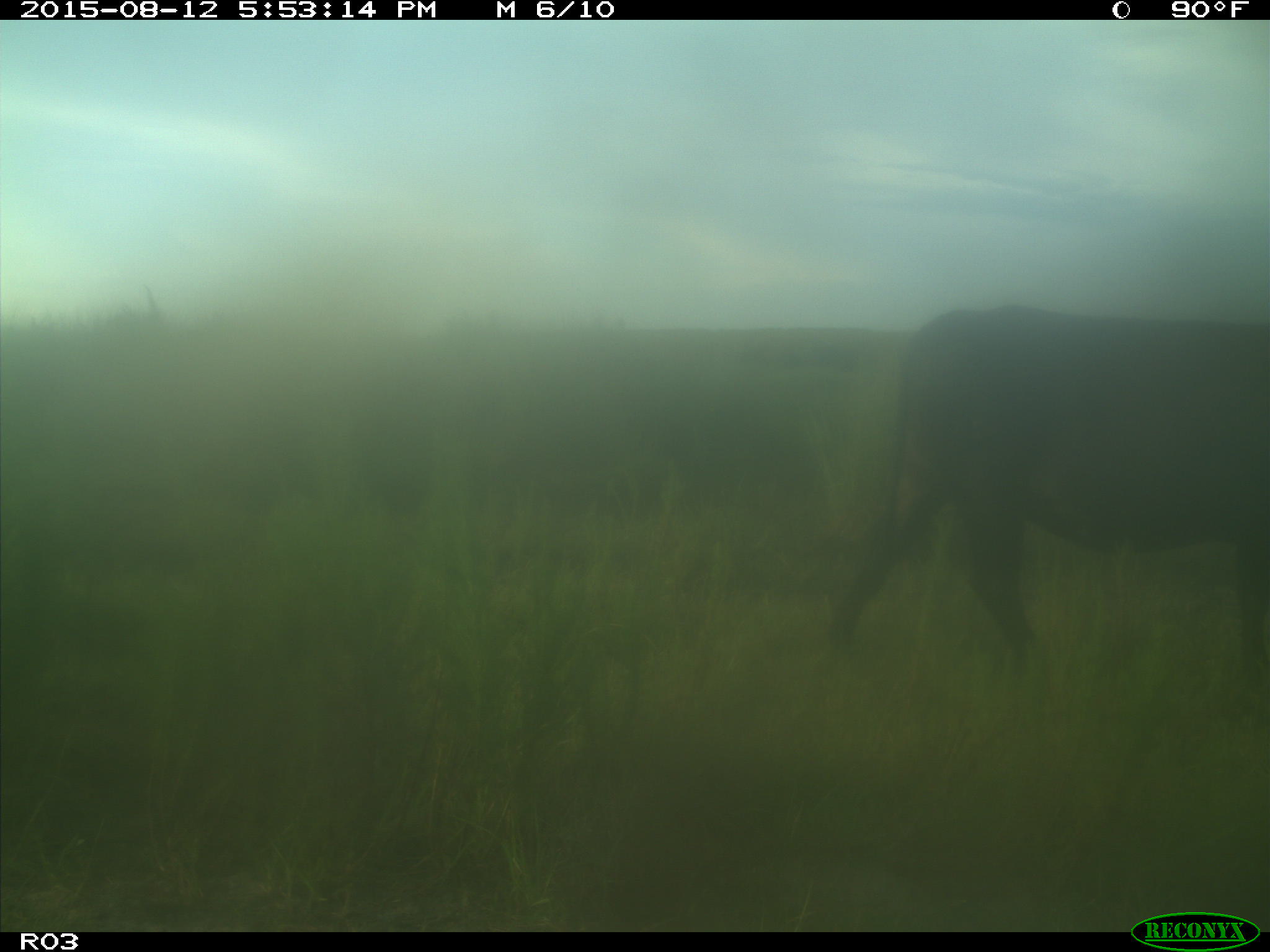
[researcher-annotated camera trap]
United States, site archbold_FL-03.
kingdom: Animalia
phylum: Chordata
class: Mammalia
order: Artiodactyla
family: Bovidae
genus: Bos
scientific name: Bos taurus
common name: domestic cow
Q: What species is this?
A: Bos taurus (domestic cow).